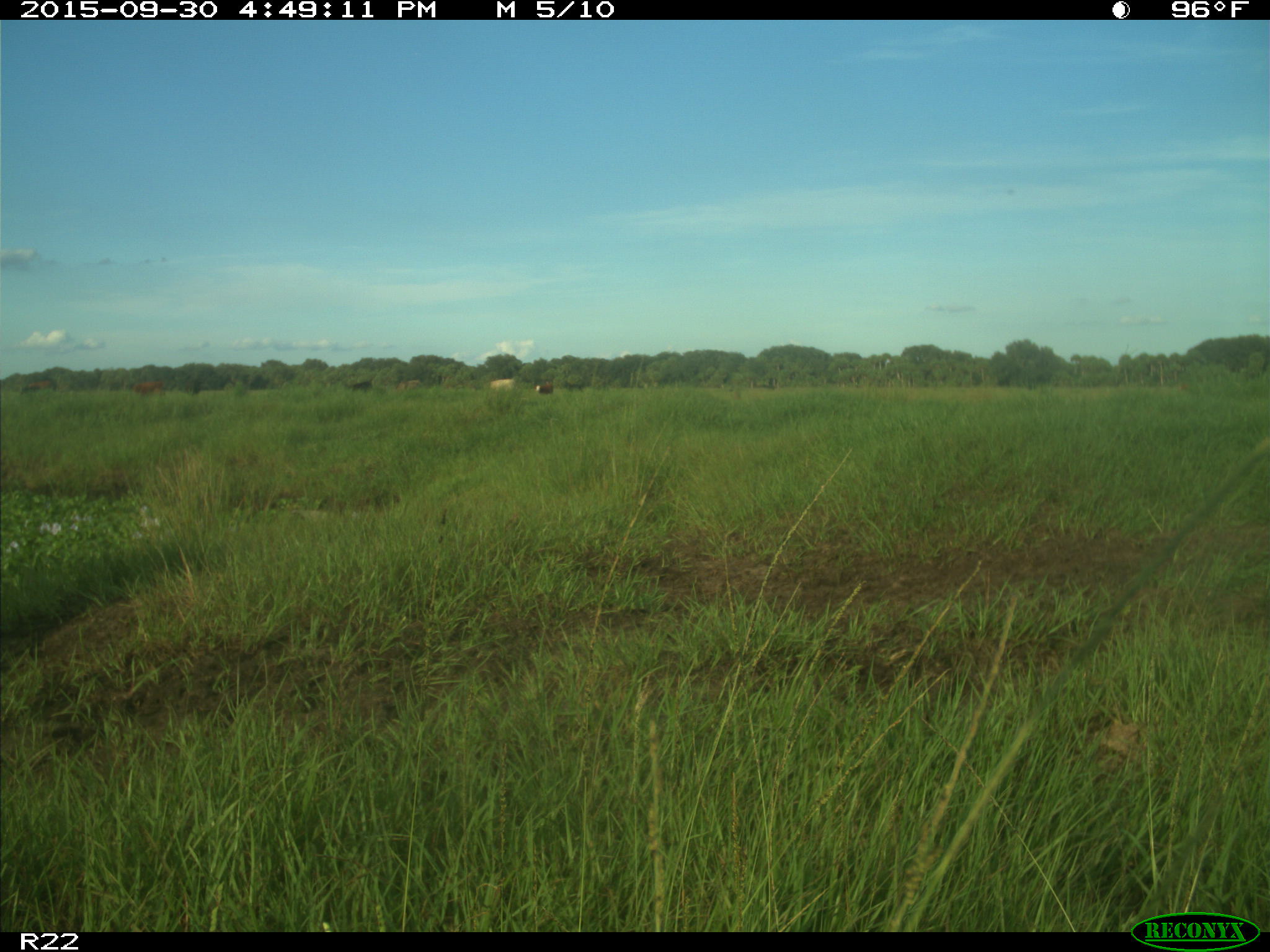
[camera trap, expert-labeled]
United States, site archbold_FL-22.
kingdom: Animalia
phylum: Chordata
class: Mammalia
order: Artiodactyla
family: Bovidae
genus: Bos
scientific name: Bos taurus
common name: domestic cow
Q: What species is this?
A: Bos taurus (domestic cow).